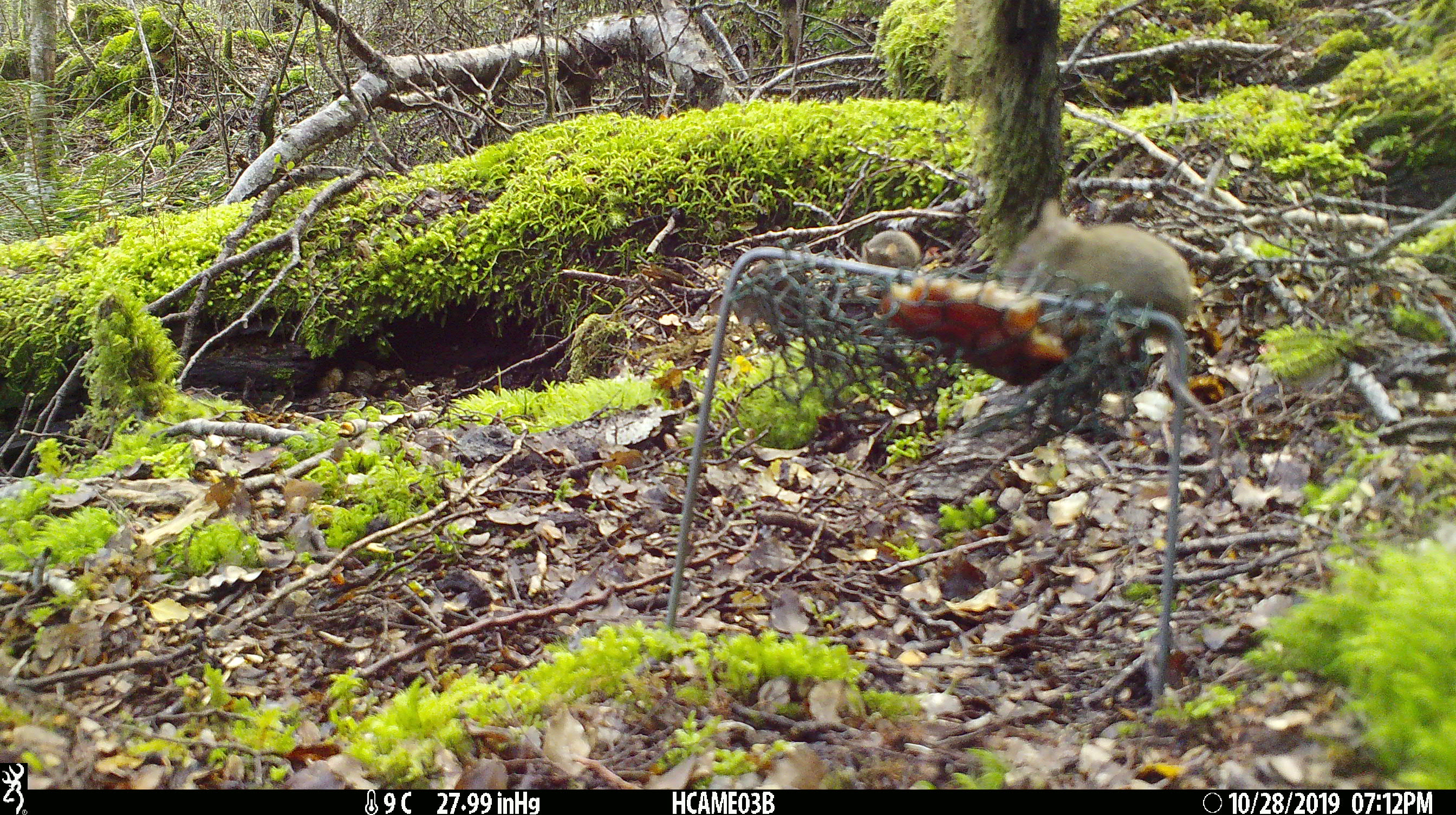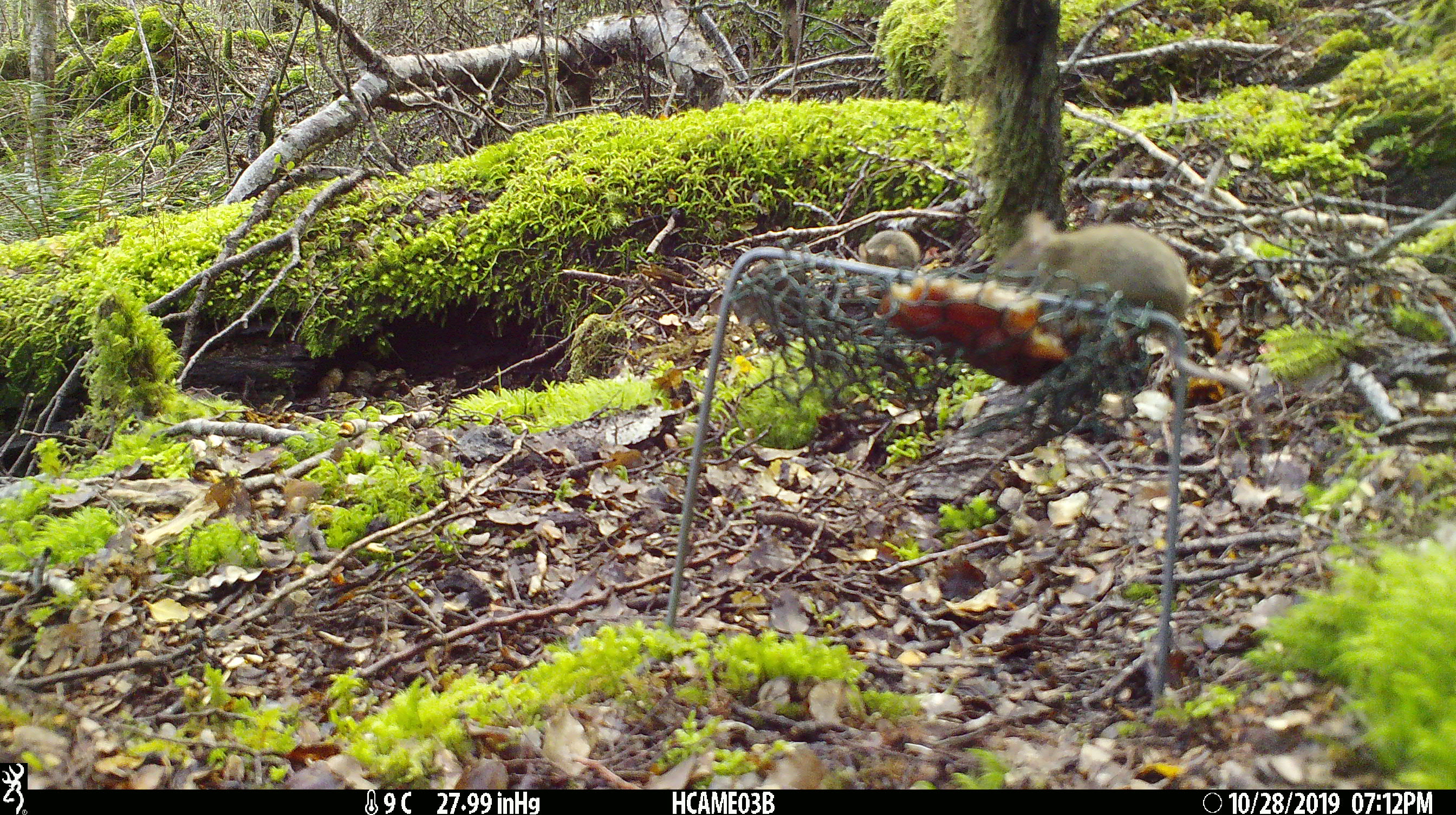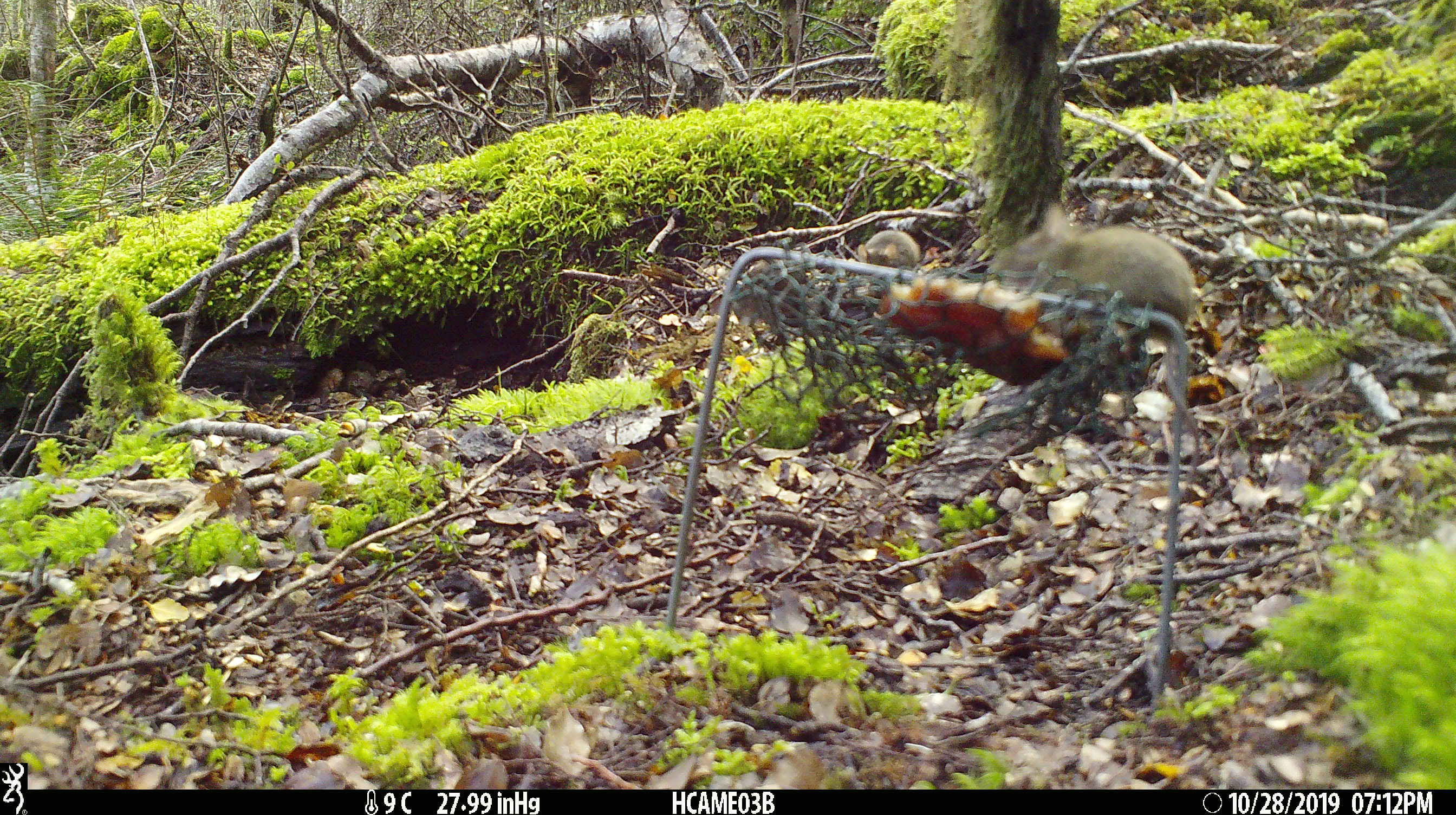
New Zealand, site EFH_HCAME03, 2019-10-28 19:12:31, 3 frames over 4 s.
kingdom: Animalia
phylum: Chordata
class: Mammalia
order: Rodentia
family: Muridae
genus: Mus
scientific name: Mus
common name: mouse